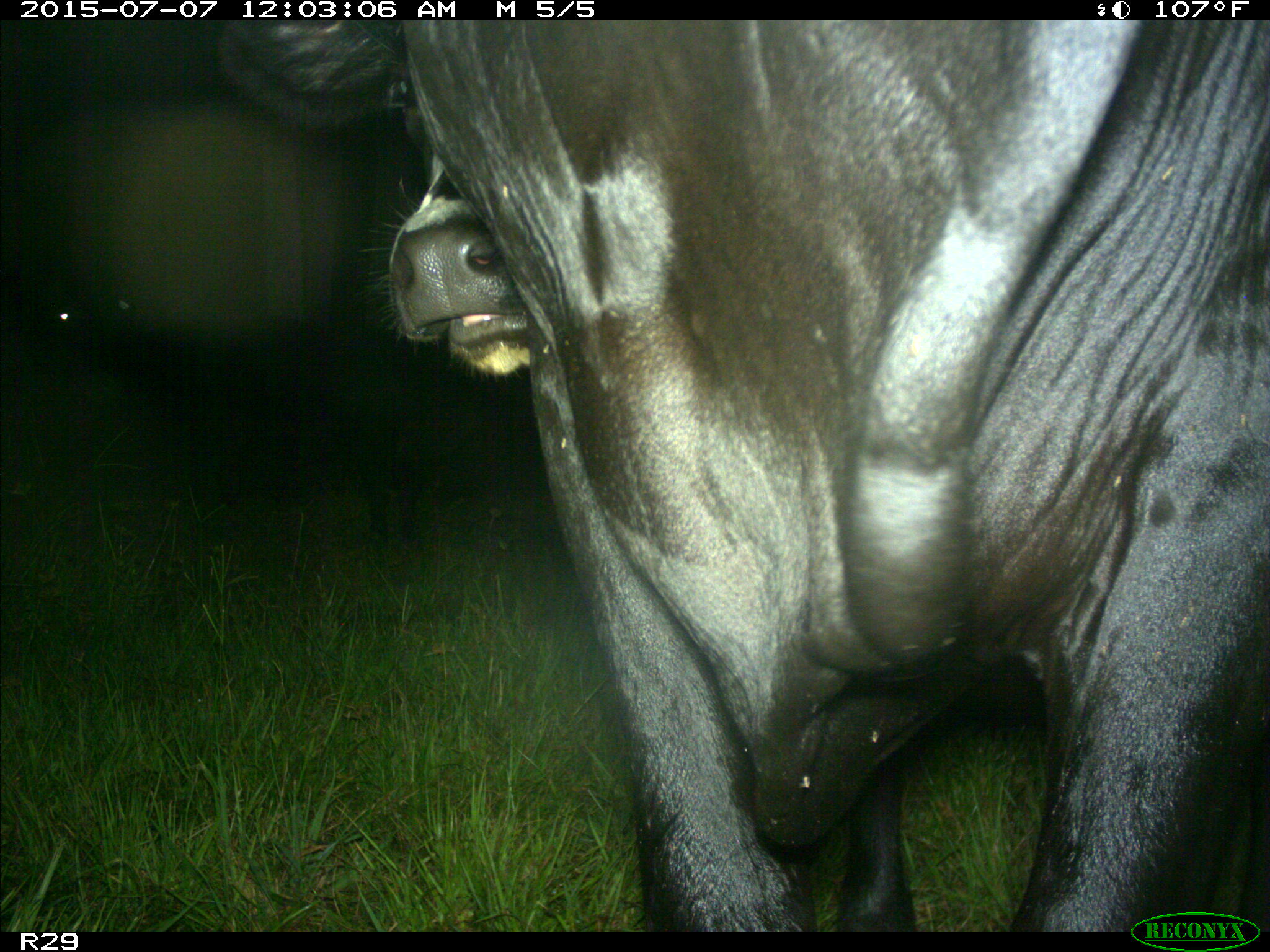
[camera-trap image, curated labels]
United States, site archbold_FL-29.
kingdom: Animalia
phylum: Chordata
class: Mammalia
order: Artiodactyla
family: Bovidae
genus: Bos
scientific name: Bos taurus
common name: domestic cow